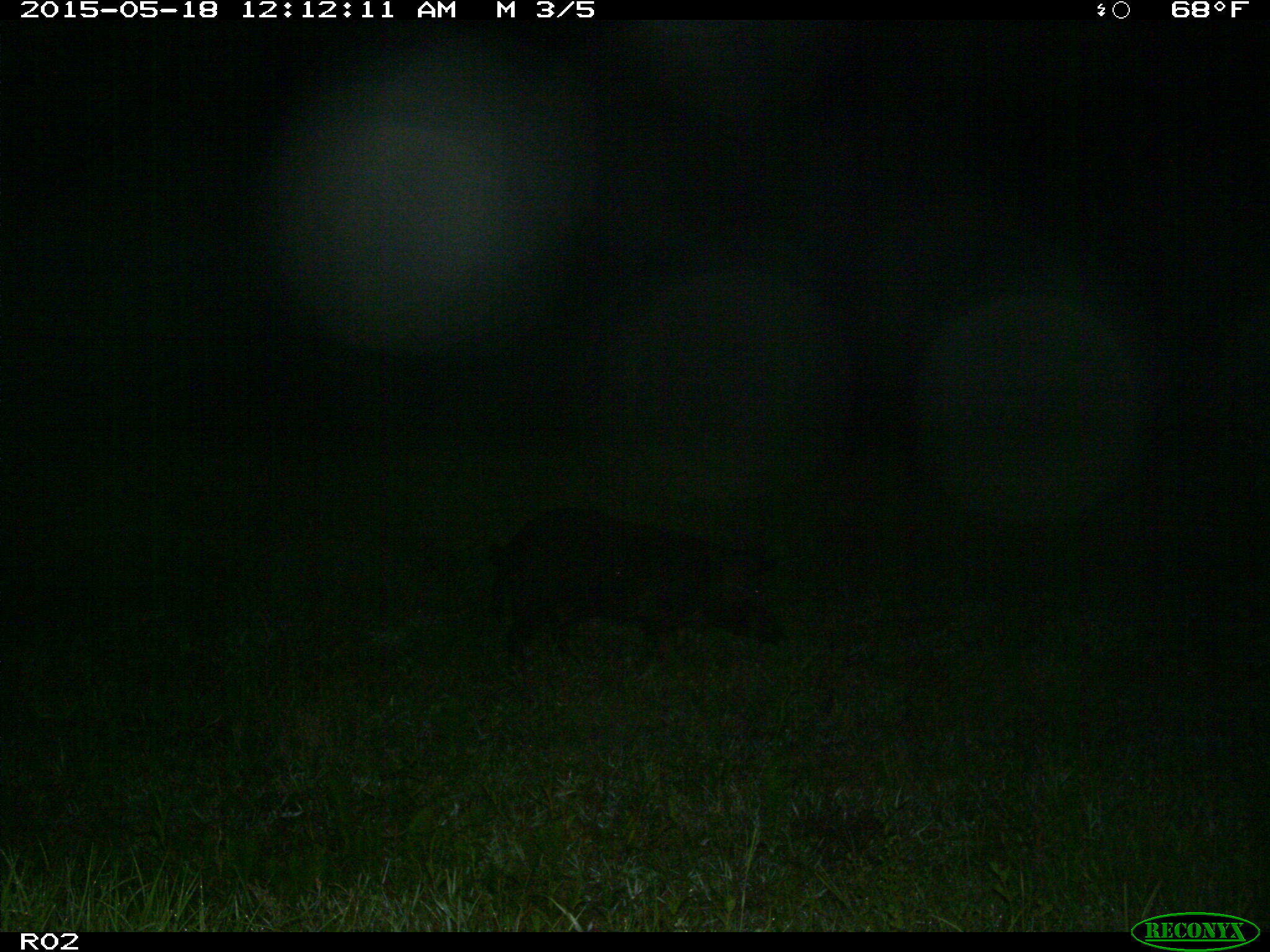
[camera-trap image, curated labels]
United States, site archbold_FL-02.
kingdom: Animalia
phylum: Chordata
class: Mammalia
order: Artiodactyla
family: Suidae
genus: Sus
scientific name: Sus scrofa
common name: wild boar